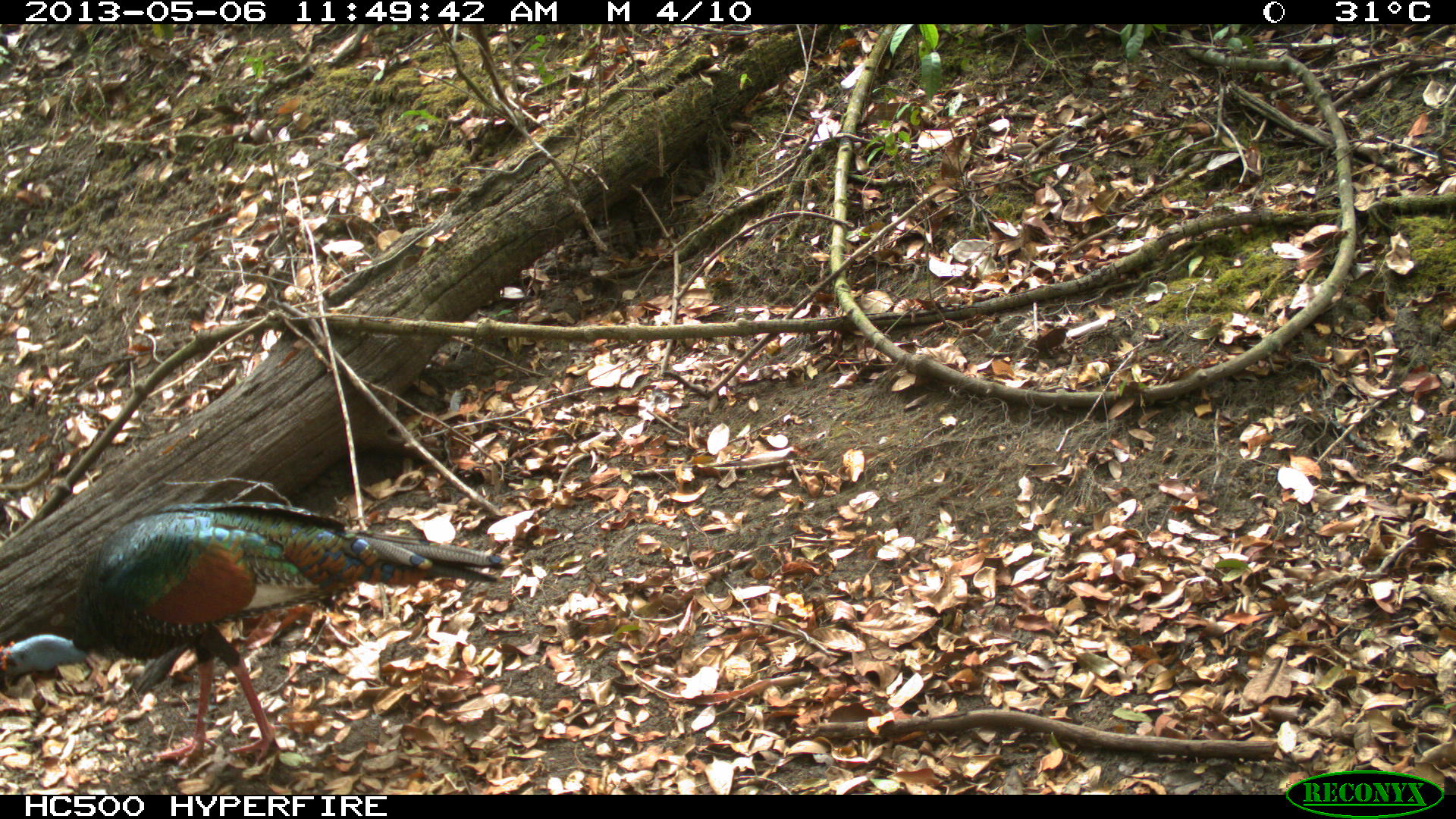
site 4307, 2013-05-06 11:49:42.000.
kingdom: Animalia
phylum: Chordata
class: Aves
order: Galliformes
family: Phasianidae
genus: Meleagris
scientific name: Meleagris ocellata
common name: ocellated turkey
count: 1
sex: male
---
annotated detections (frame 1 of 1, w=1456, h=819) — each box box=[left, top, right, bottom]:
meleagris ocellata: box=[0, 496, 501, 767]